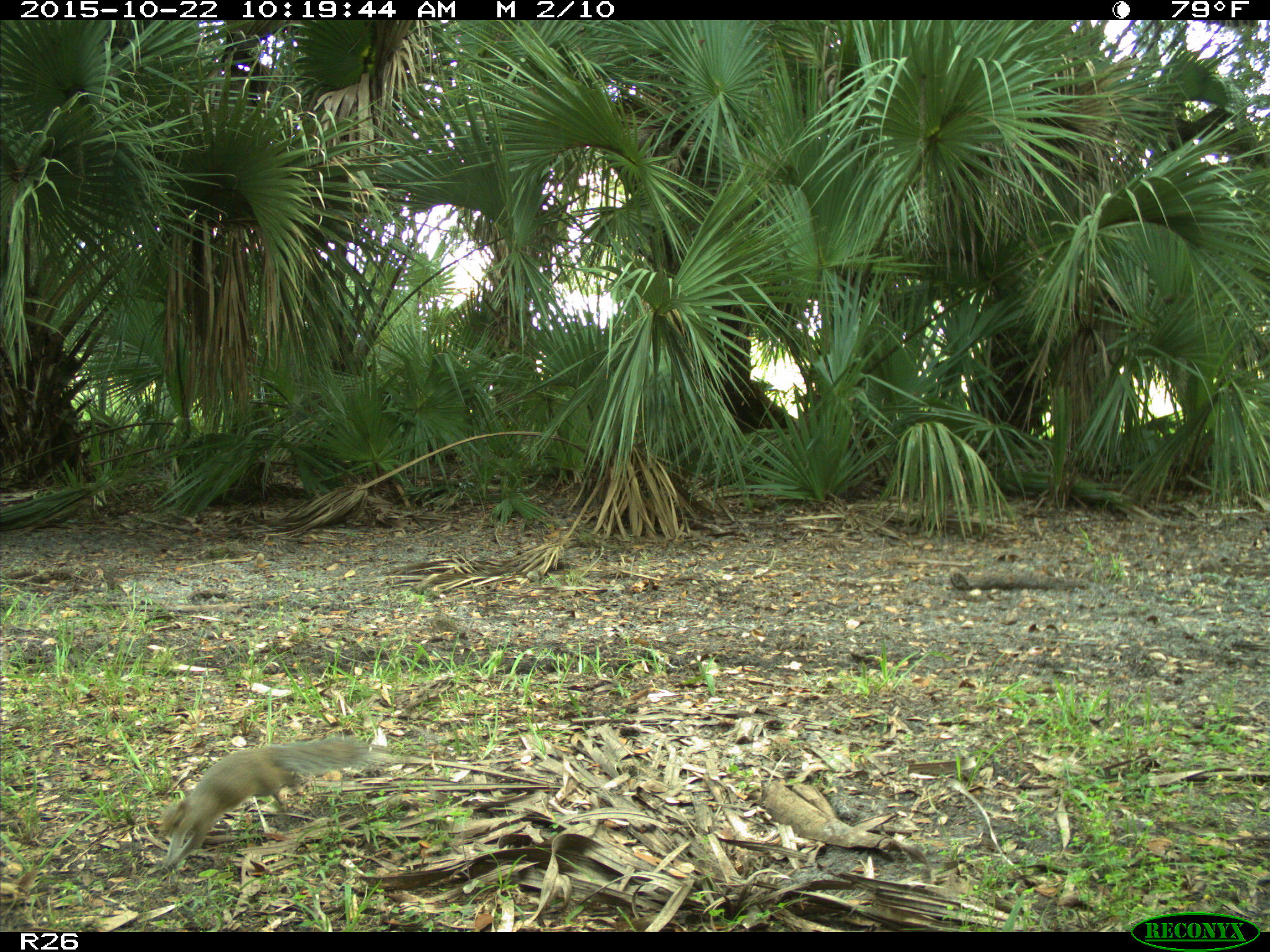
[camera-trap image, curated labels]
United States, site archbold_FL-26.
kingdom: Animalia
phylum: Chordata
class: Mammalia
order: Rodentia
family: Sciuridae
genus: Sciurus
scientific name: Sciurus carolinensis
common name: eastern gray squirrel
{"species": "Sciurus carolinensis (eastern gray squirrel)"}